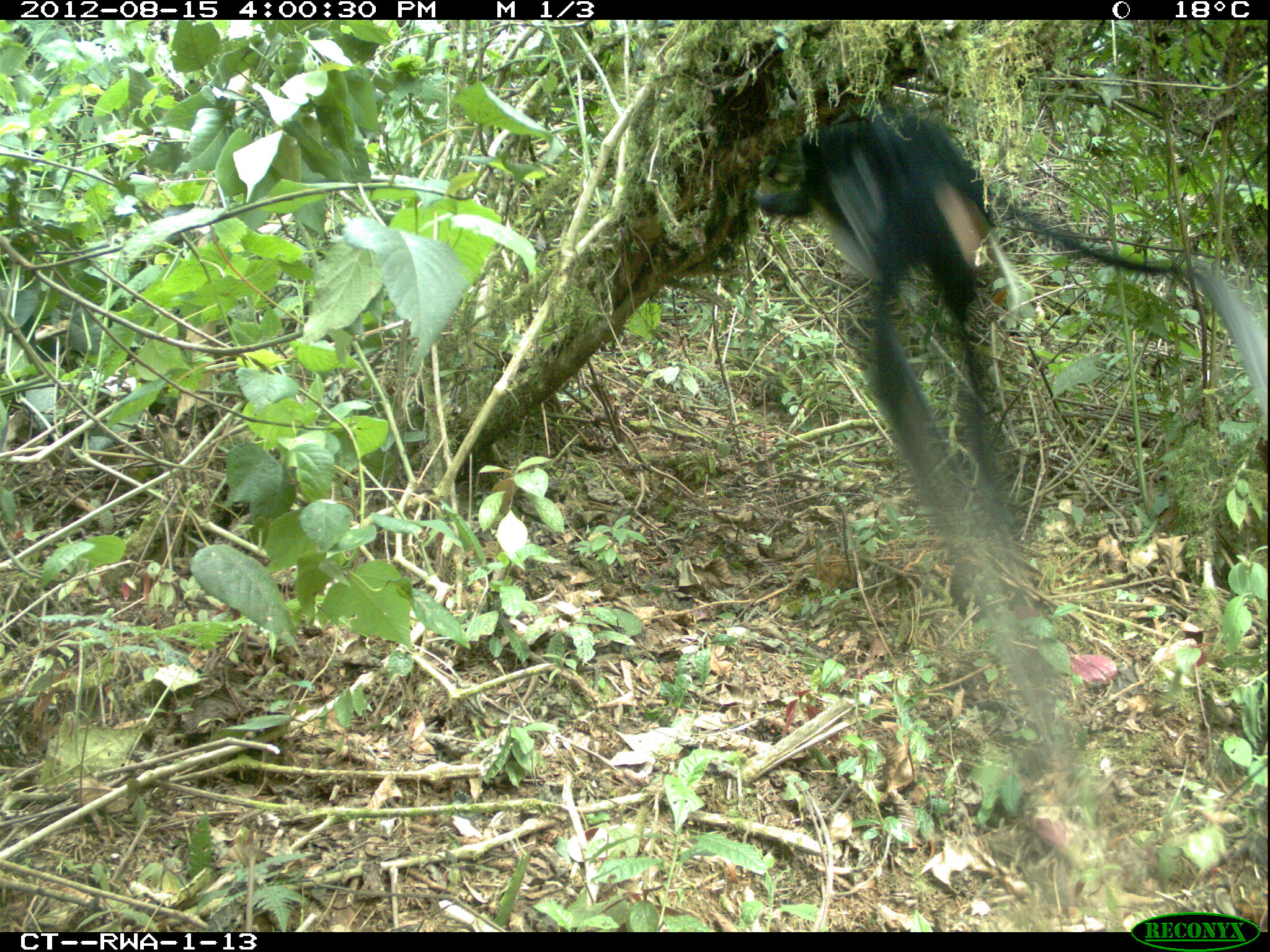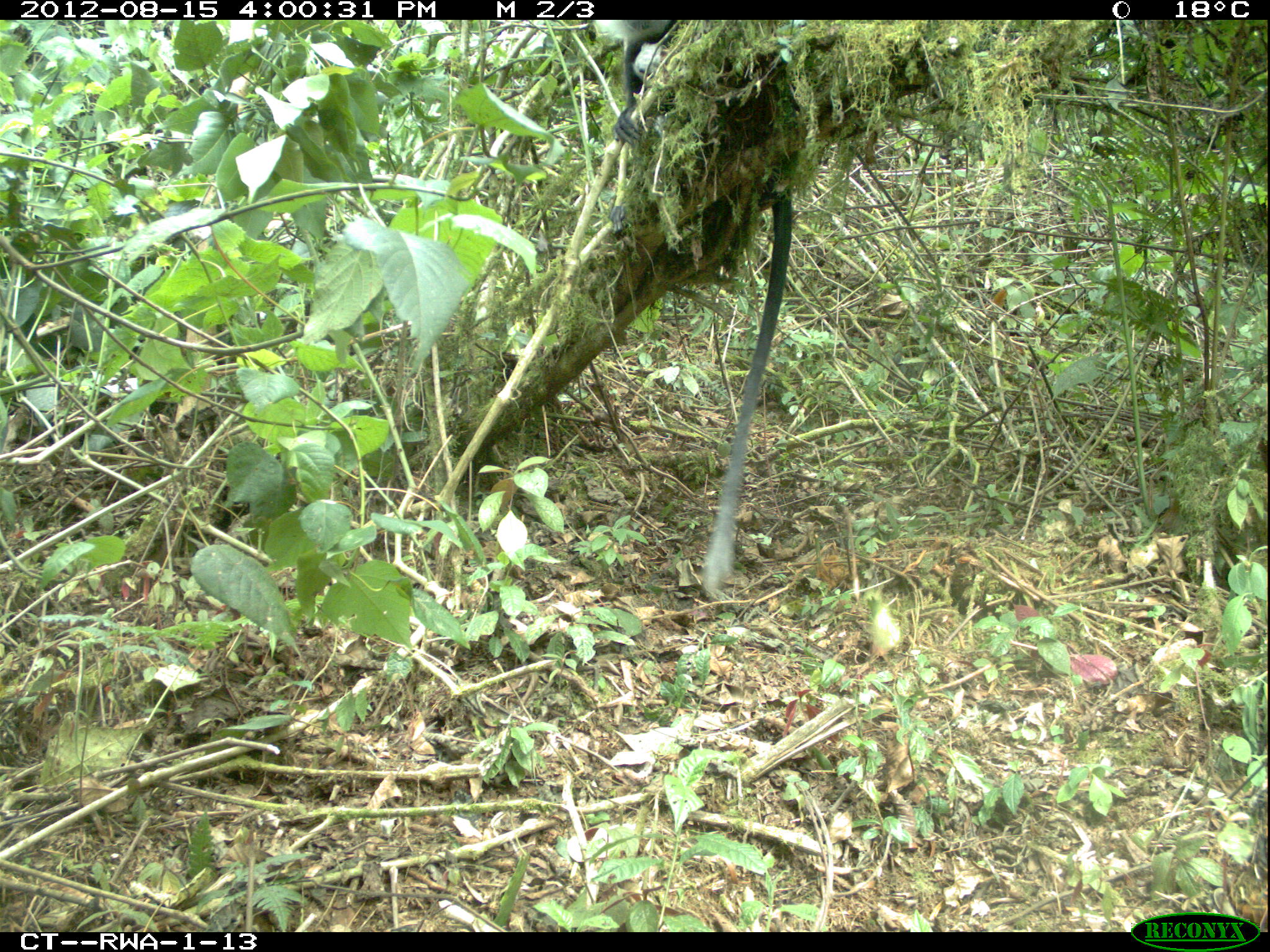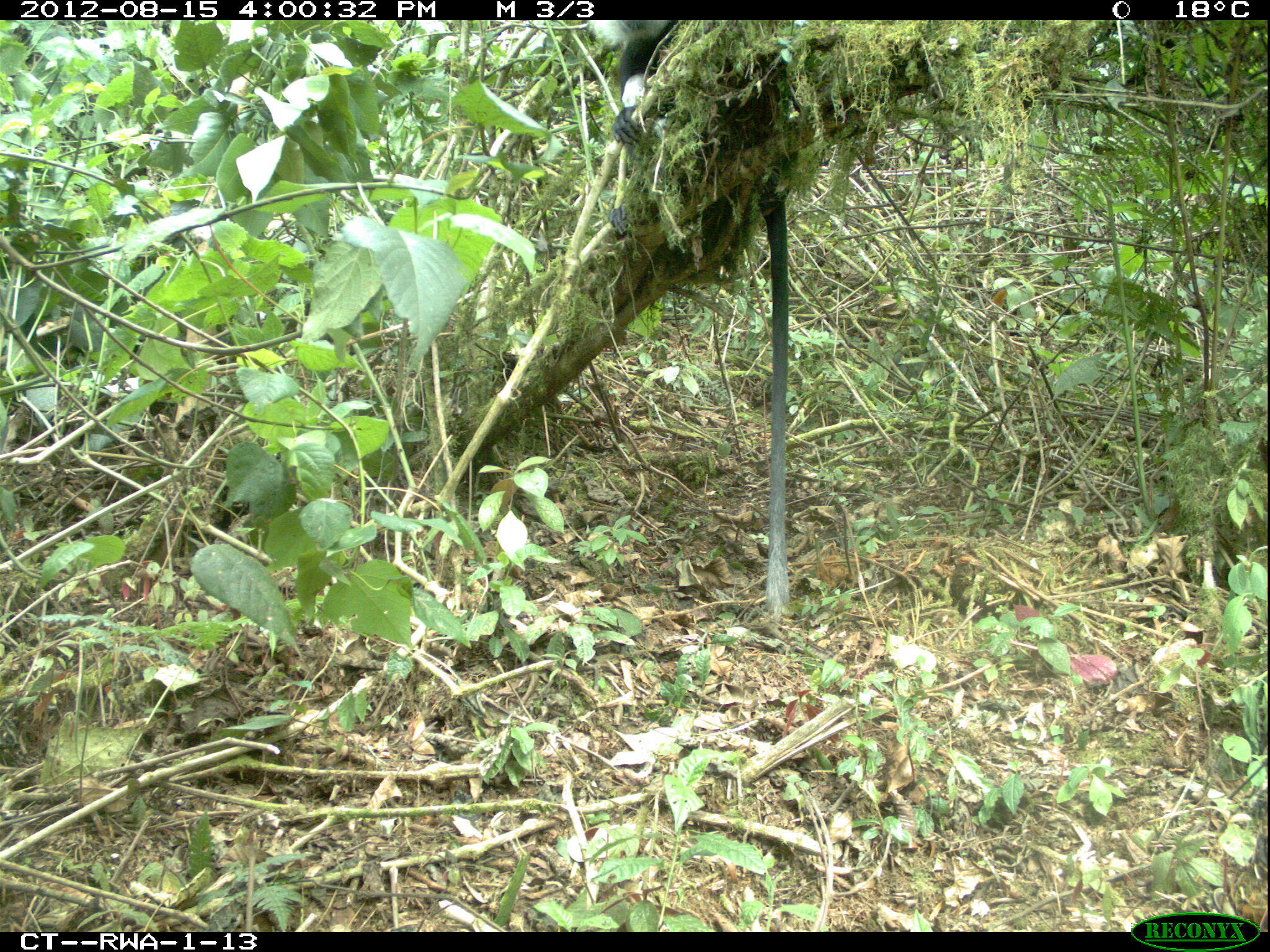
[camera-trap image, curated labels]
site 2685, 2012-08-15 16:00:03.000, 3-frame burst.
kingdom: Animalia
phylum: Chordata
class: Mammalia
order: Primates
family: Cercopithecidae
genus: Colobus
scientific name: Colobus angolensis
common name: angola colobus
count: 5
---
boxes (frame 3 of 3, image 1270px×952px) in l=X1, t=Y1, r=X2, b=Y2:
colobus angolensis: l=589, t=18, r=788, b=622